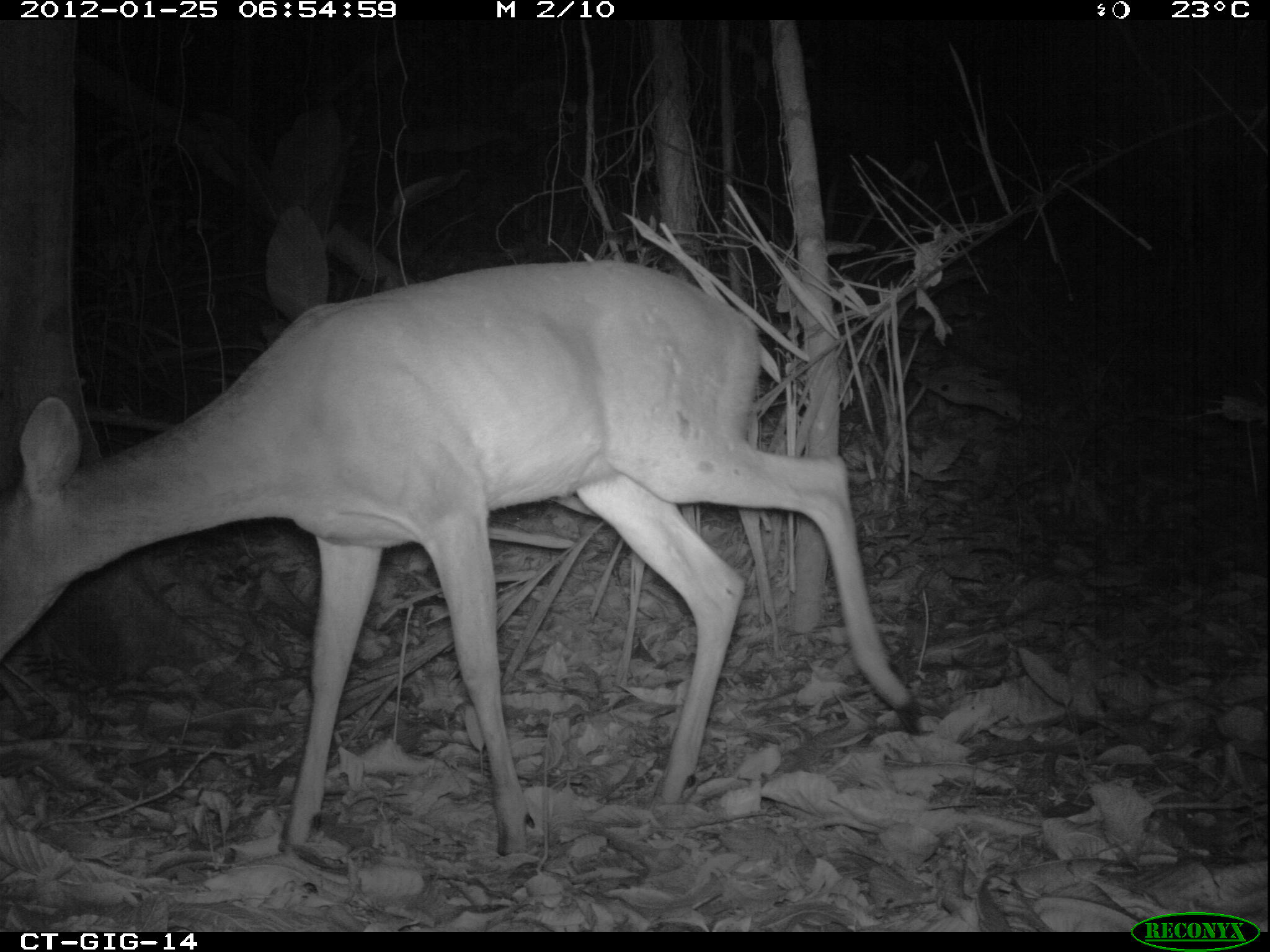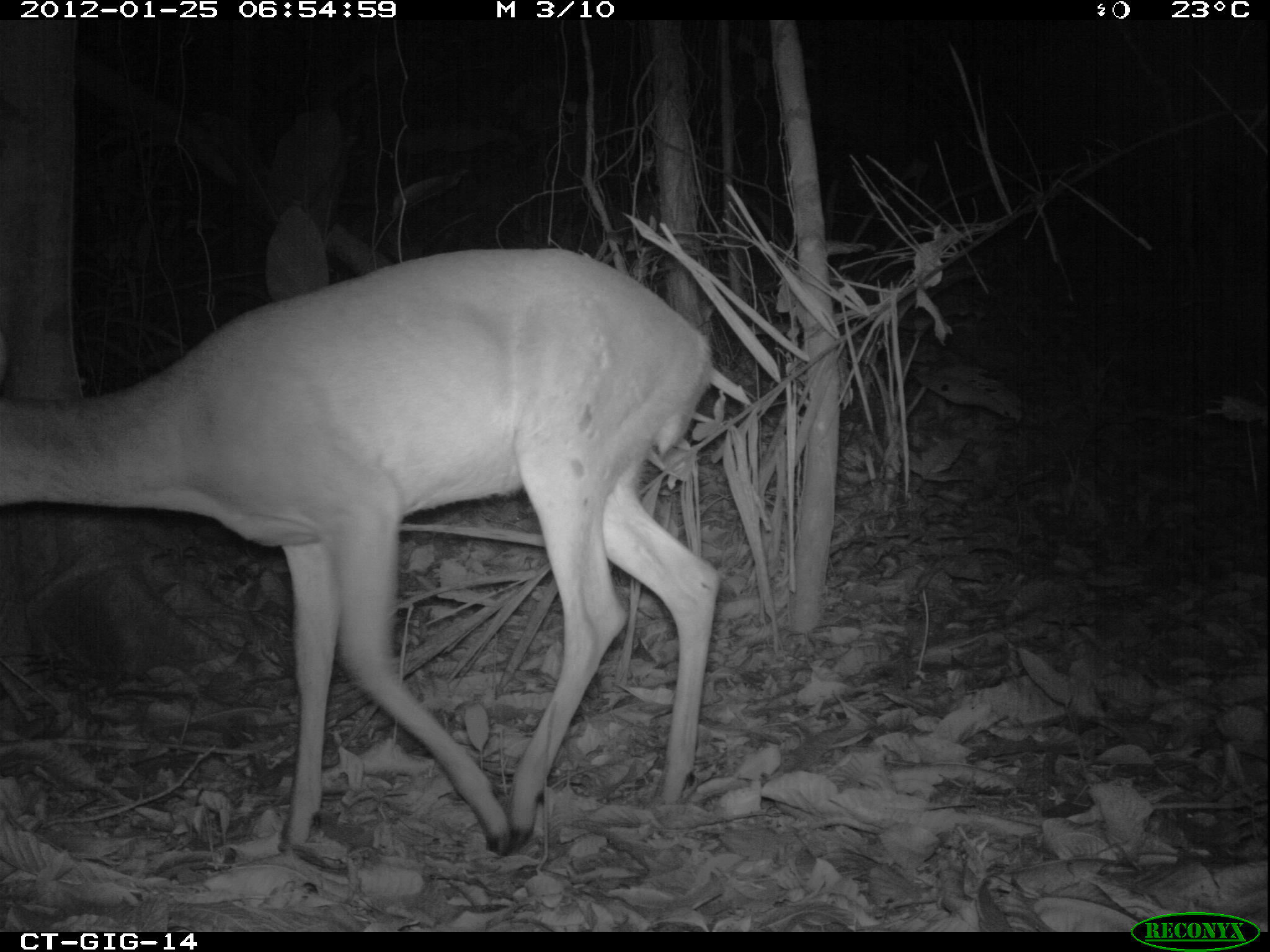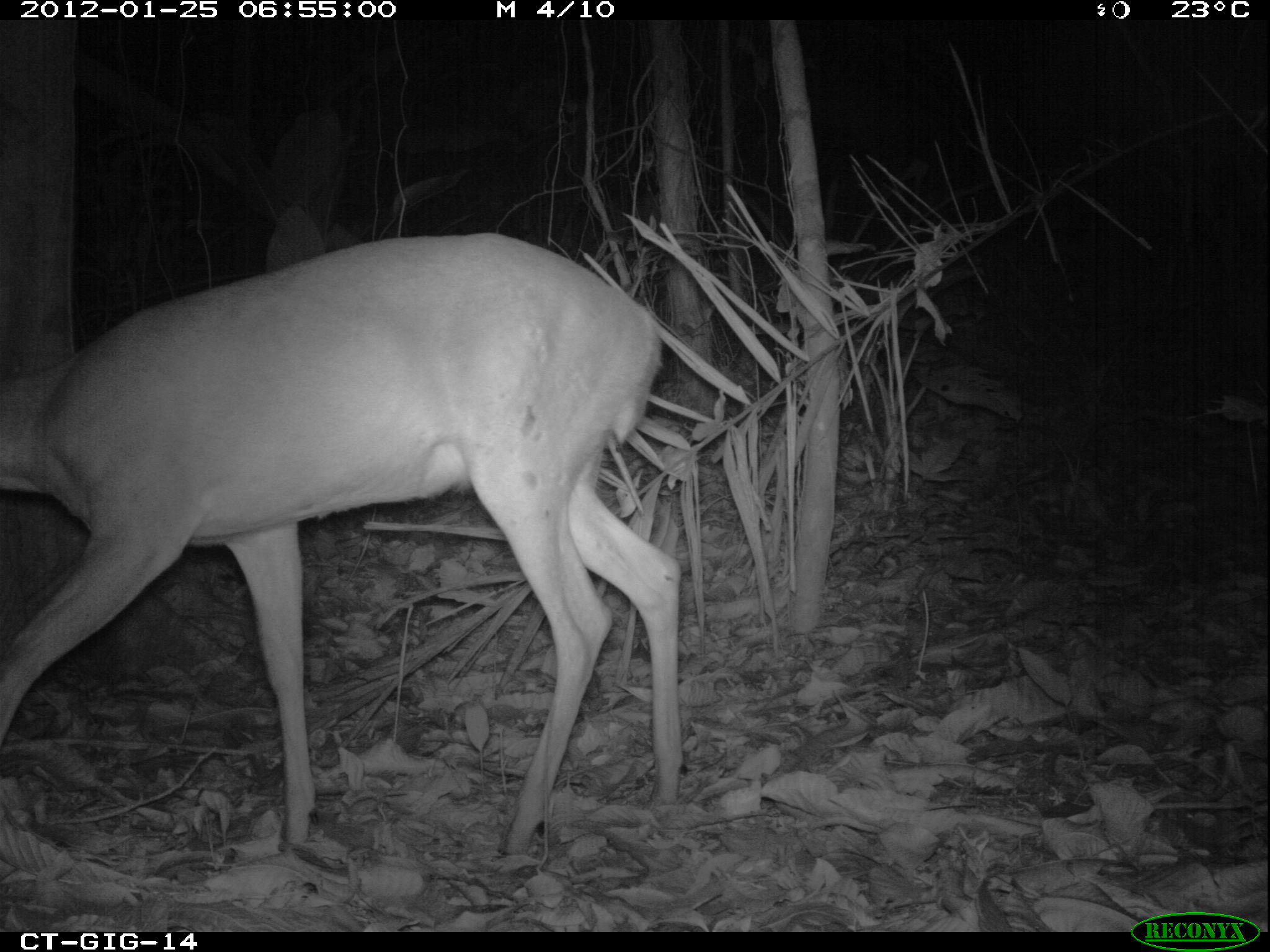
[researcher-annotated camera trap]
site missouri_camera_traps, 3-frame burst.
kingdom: Animalia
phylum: Chordata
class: Mammalia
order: Artiodactyla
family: Cervidae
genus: Odocoileus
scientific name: Odocoileus virginianus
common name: white-tailed deer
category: white tailed deer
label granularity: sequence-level